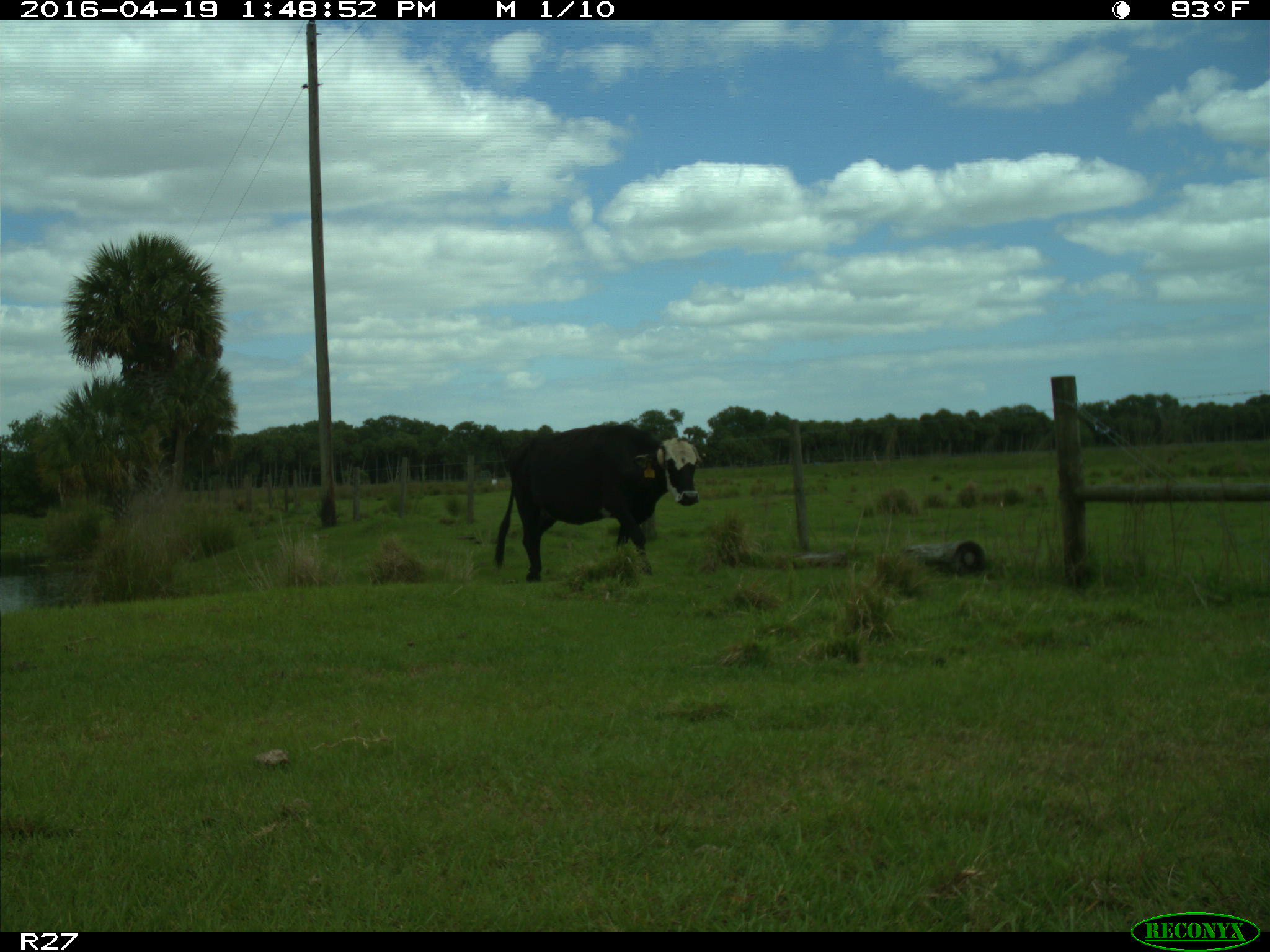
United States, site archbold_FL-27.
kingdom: Animalia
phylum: Chordata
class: Mammalia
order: Artiodactyla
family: Bovidae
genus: Bos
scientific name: Bos taurus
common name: domestic cow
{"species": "Bos taurus (domestic cow)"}